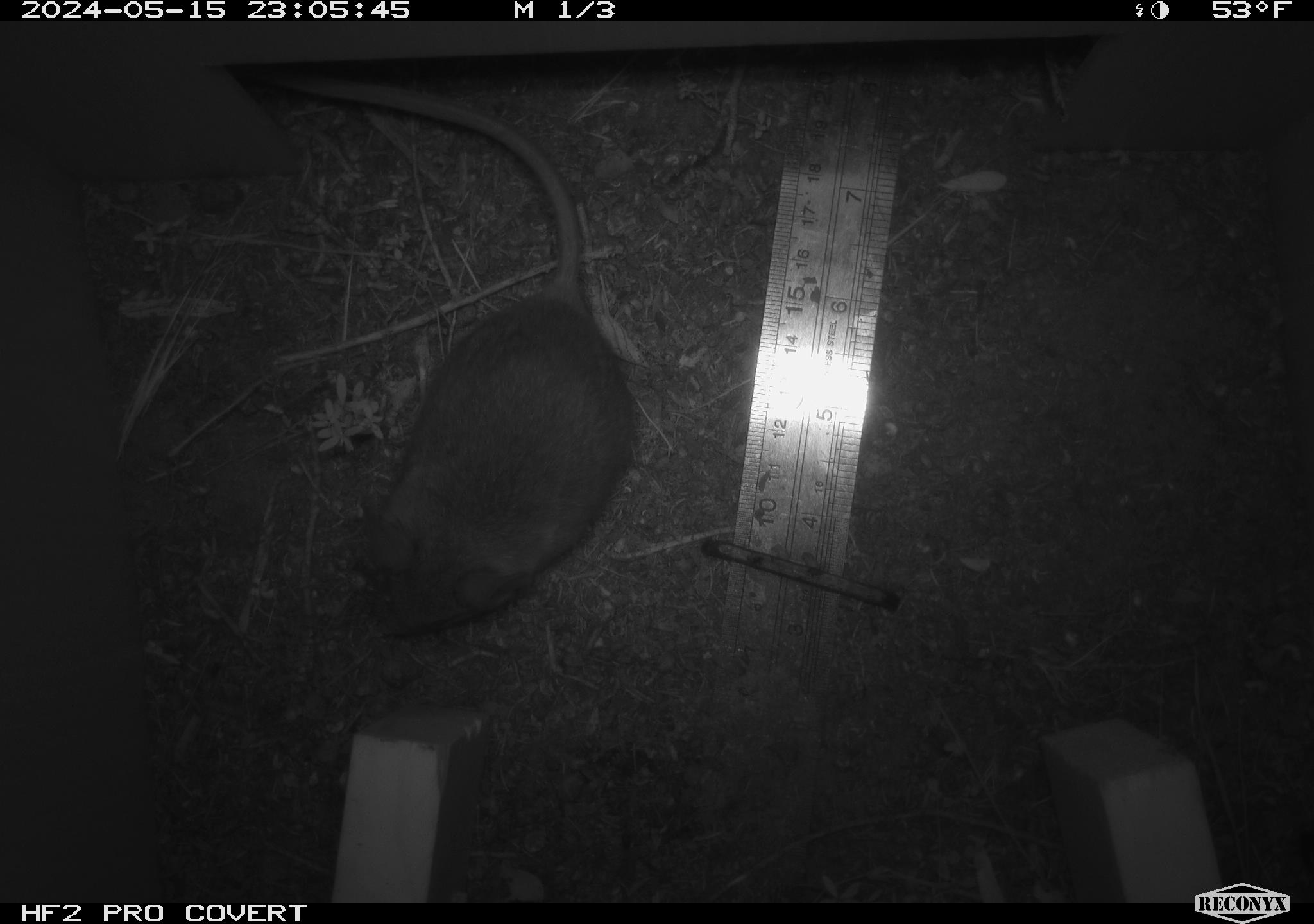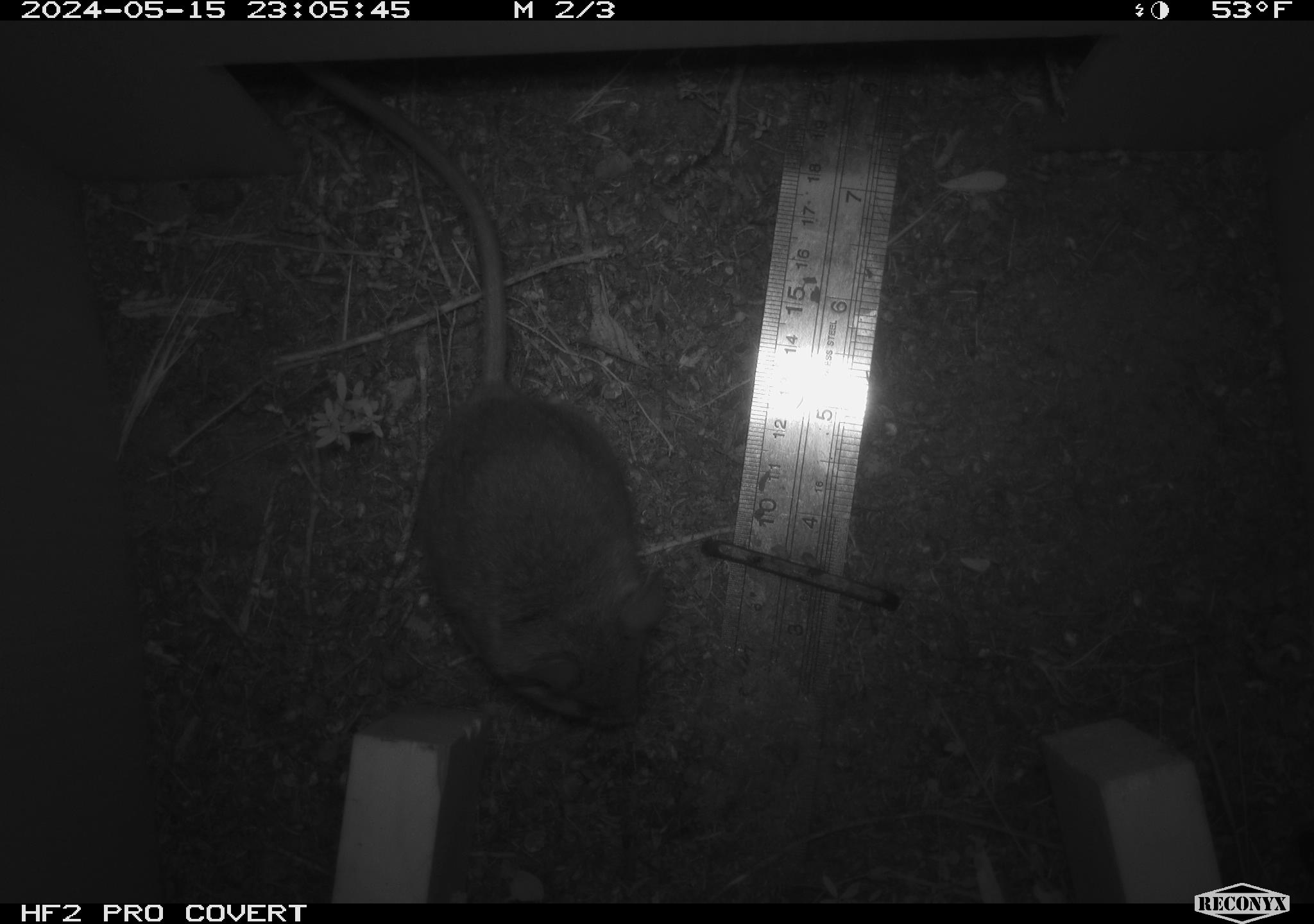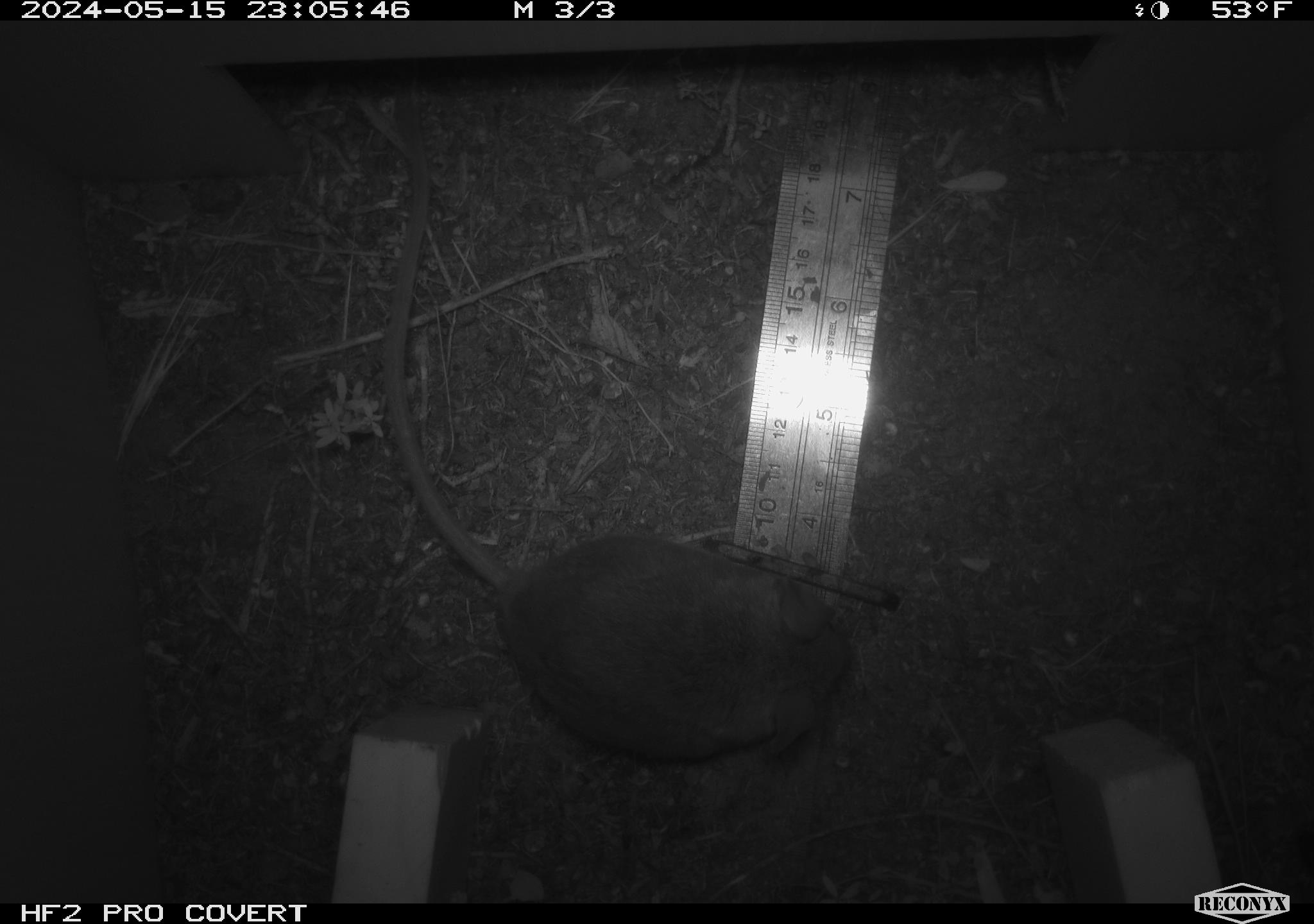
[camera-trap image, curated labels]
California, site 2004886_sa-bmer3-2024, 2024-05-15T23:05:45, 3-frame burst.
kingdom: Animalia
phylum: Chordata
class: Mammalia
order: Rodentia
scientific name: Rodentia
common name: mouse species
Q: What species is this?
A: Mouse species (Rodentia).